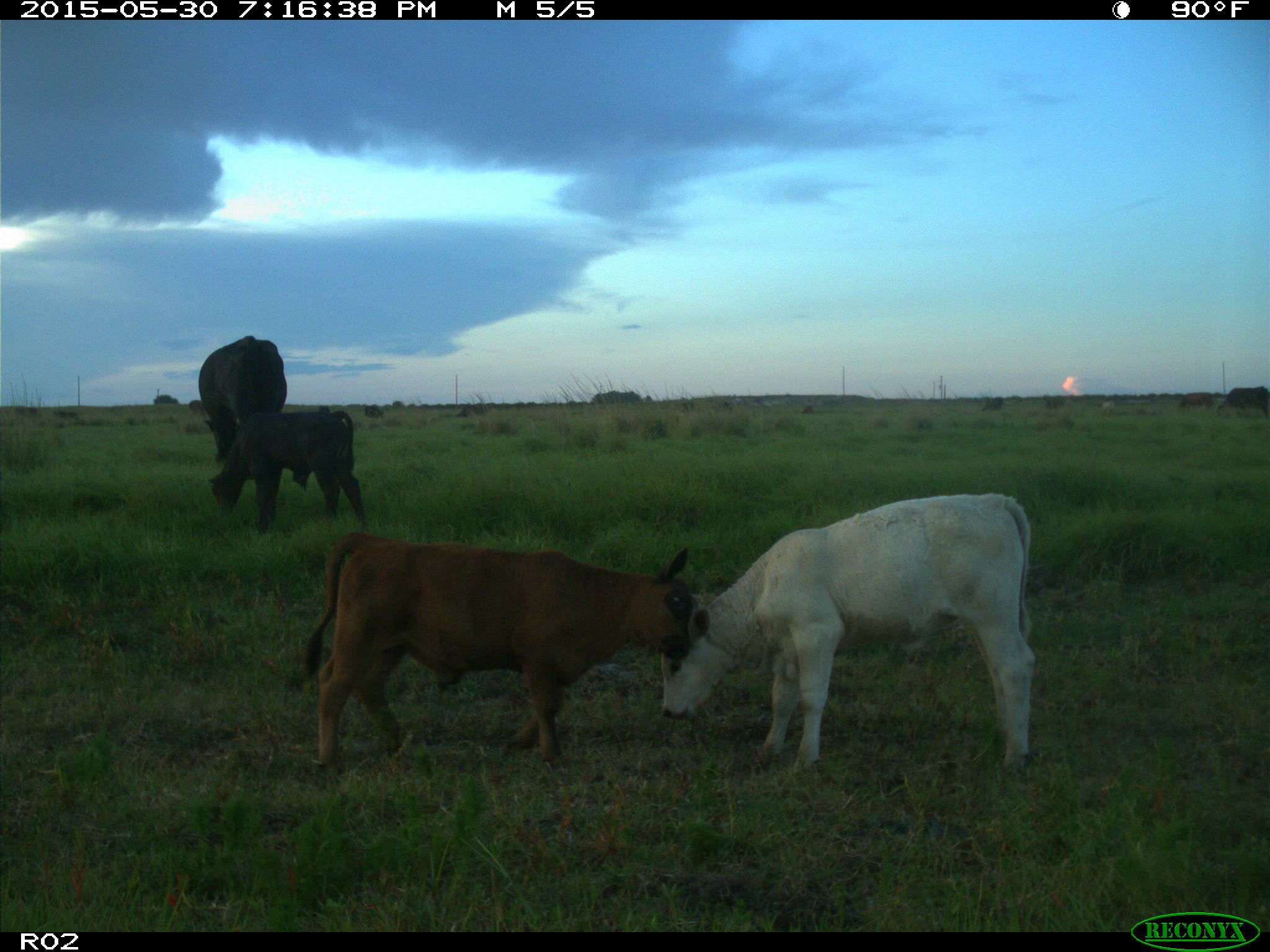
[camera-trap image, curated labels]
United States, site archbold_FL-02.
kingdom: Animalia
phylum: Chordata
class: Mammalia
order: Artiodactyla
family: Bovidae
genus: Bos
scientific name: Bos taurus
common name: domestic cow